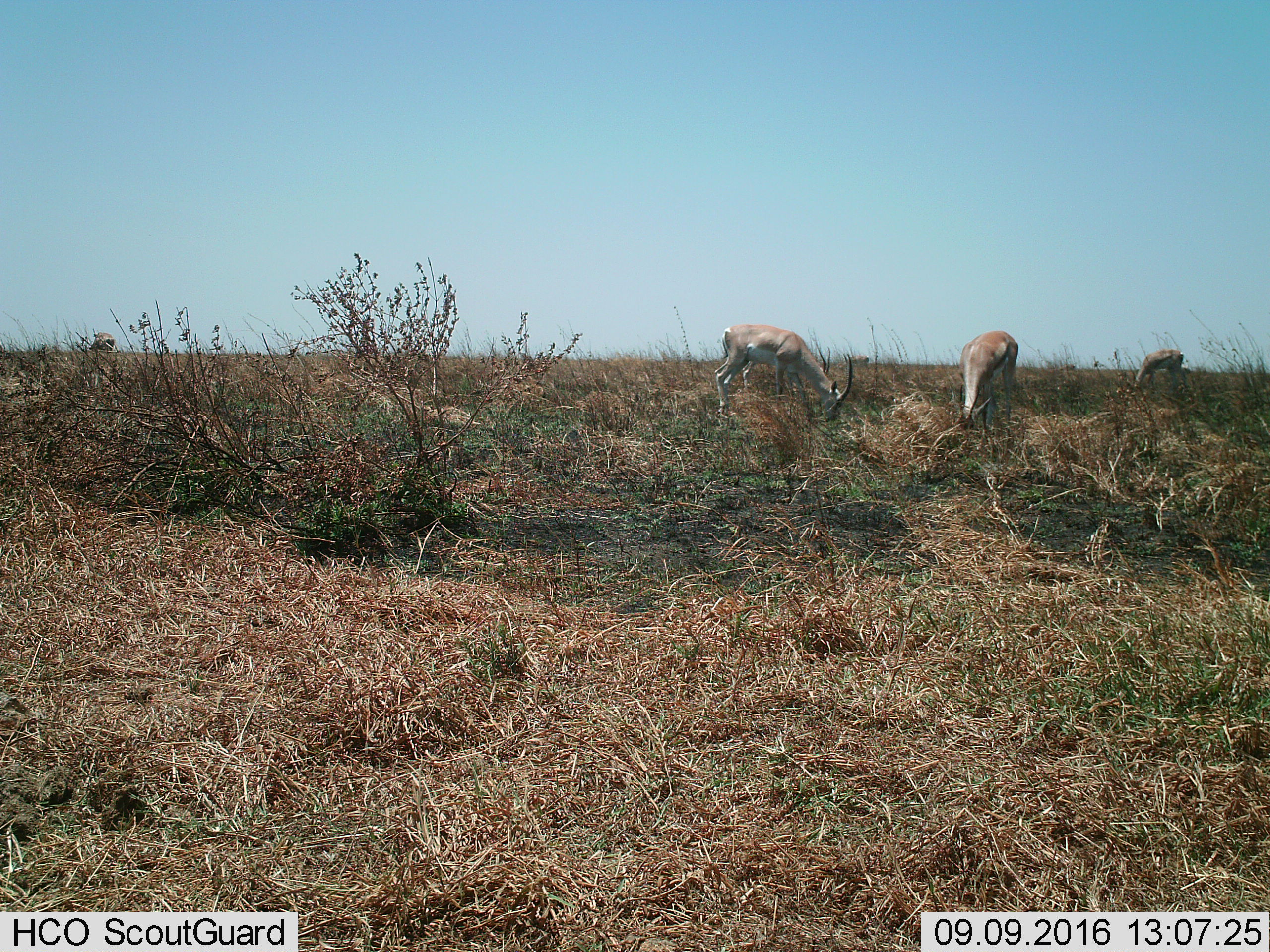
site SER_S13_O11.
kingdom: Animalia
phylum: Chordata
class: Mammalia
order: Artiodactyla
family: Bovidae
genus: Nanger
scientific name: Nanger granti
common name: grant's gazelle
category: gazellegrants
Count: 3.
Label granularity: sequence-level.